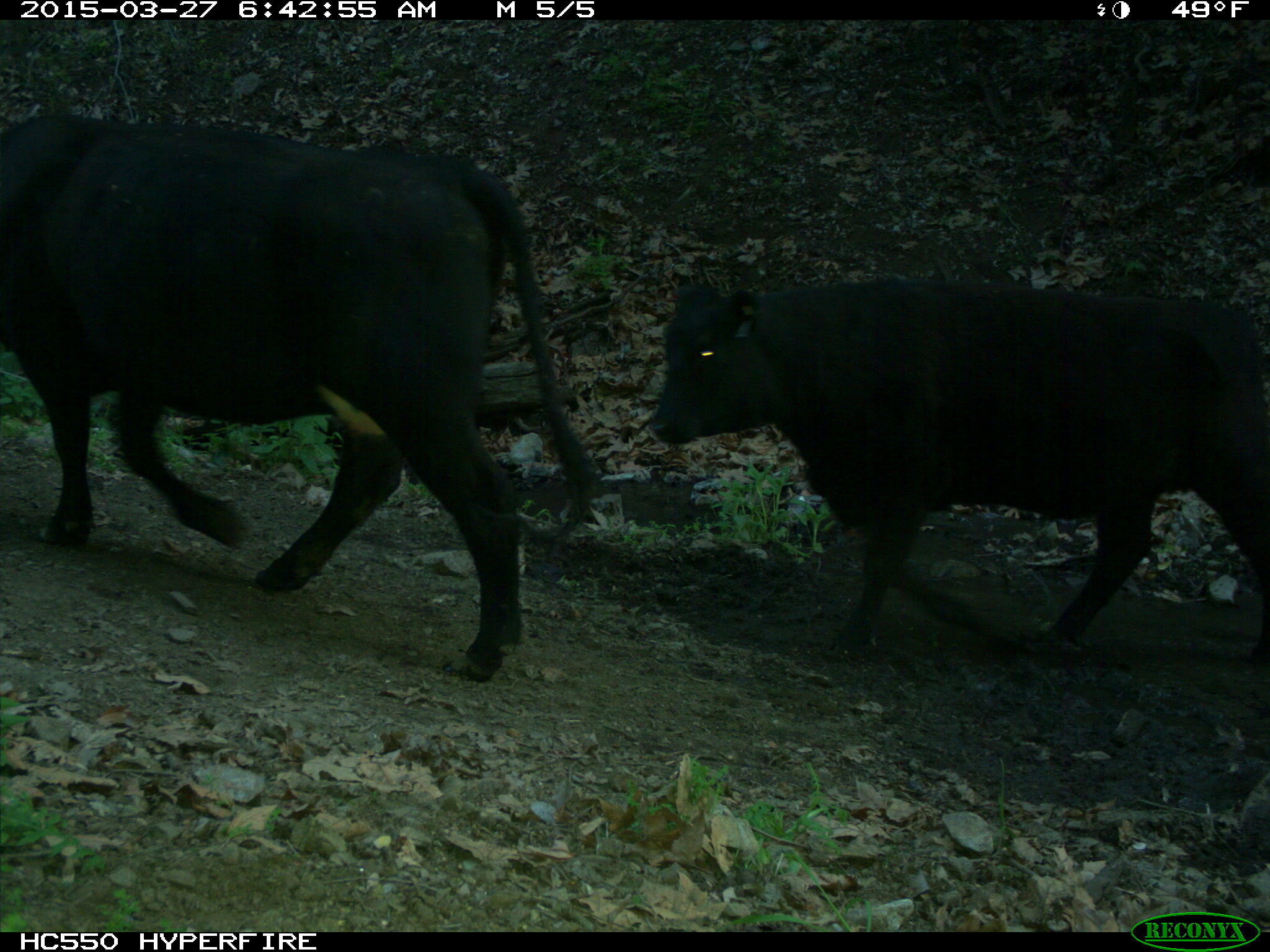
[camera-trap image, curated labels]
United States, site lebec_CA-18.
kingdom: Animalia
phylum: Chordata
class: Mammalia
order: Artiodactyla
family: Bovidae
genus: Bos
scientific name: Bos taurus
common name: domestic cow